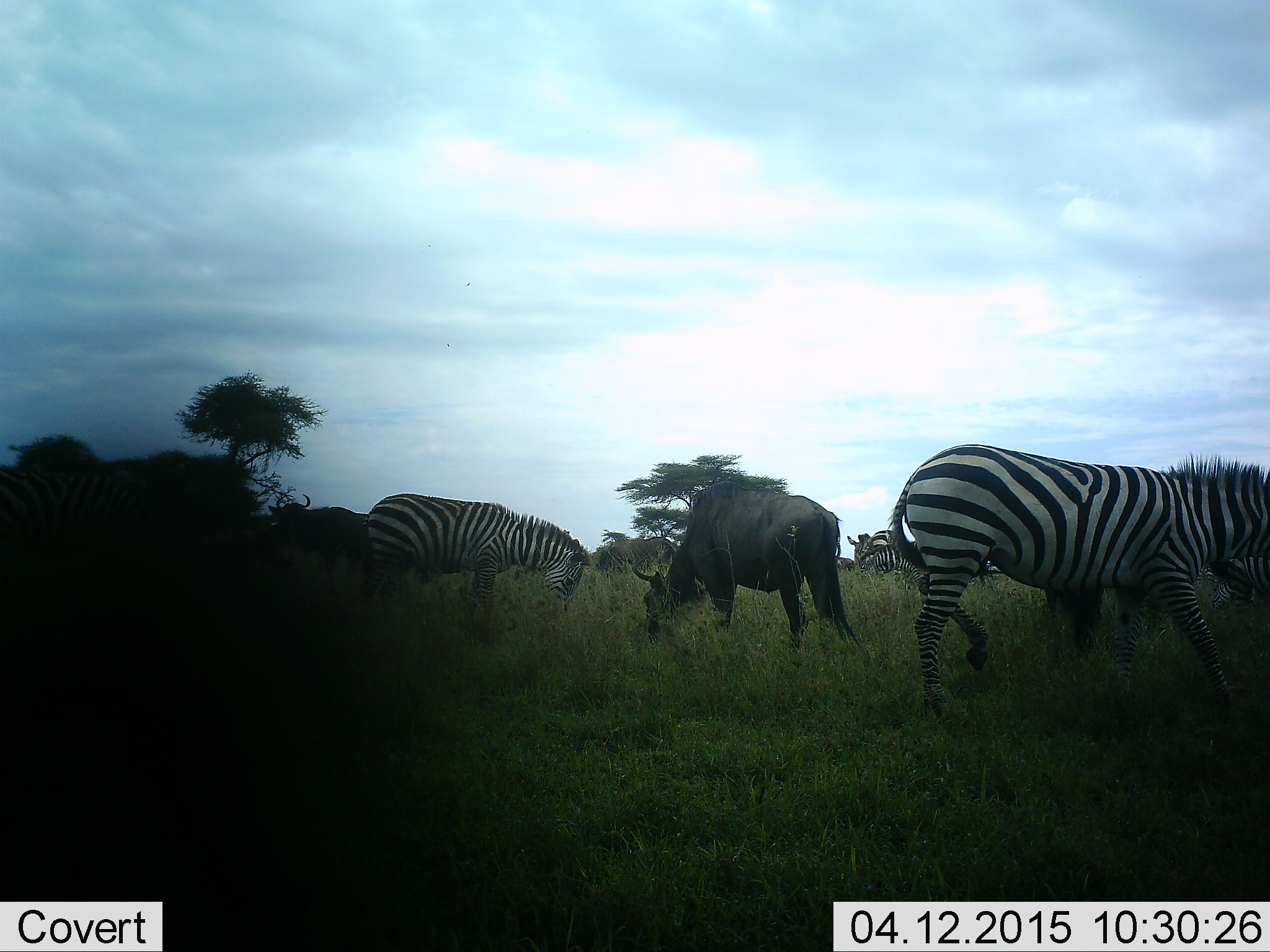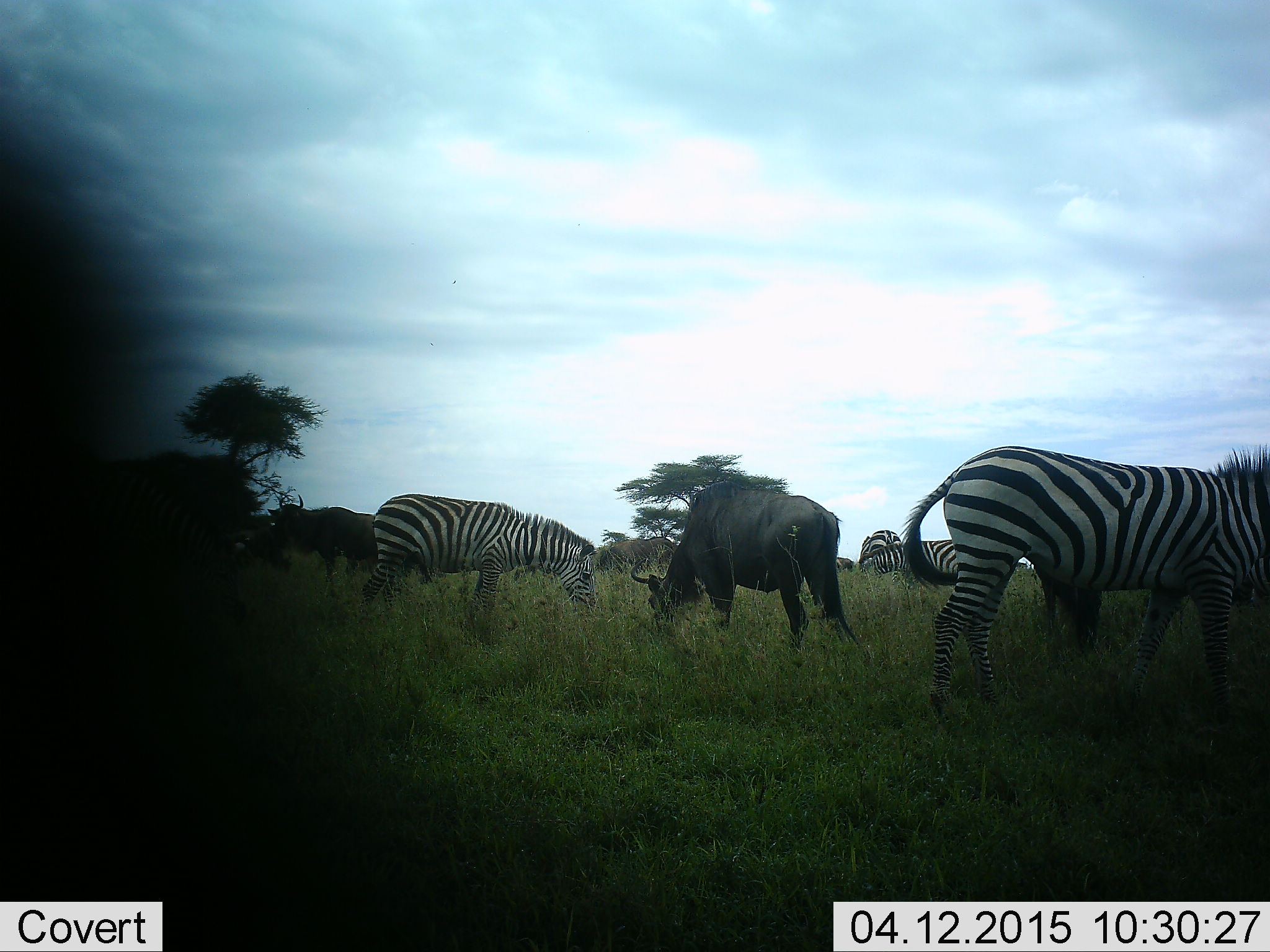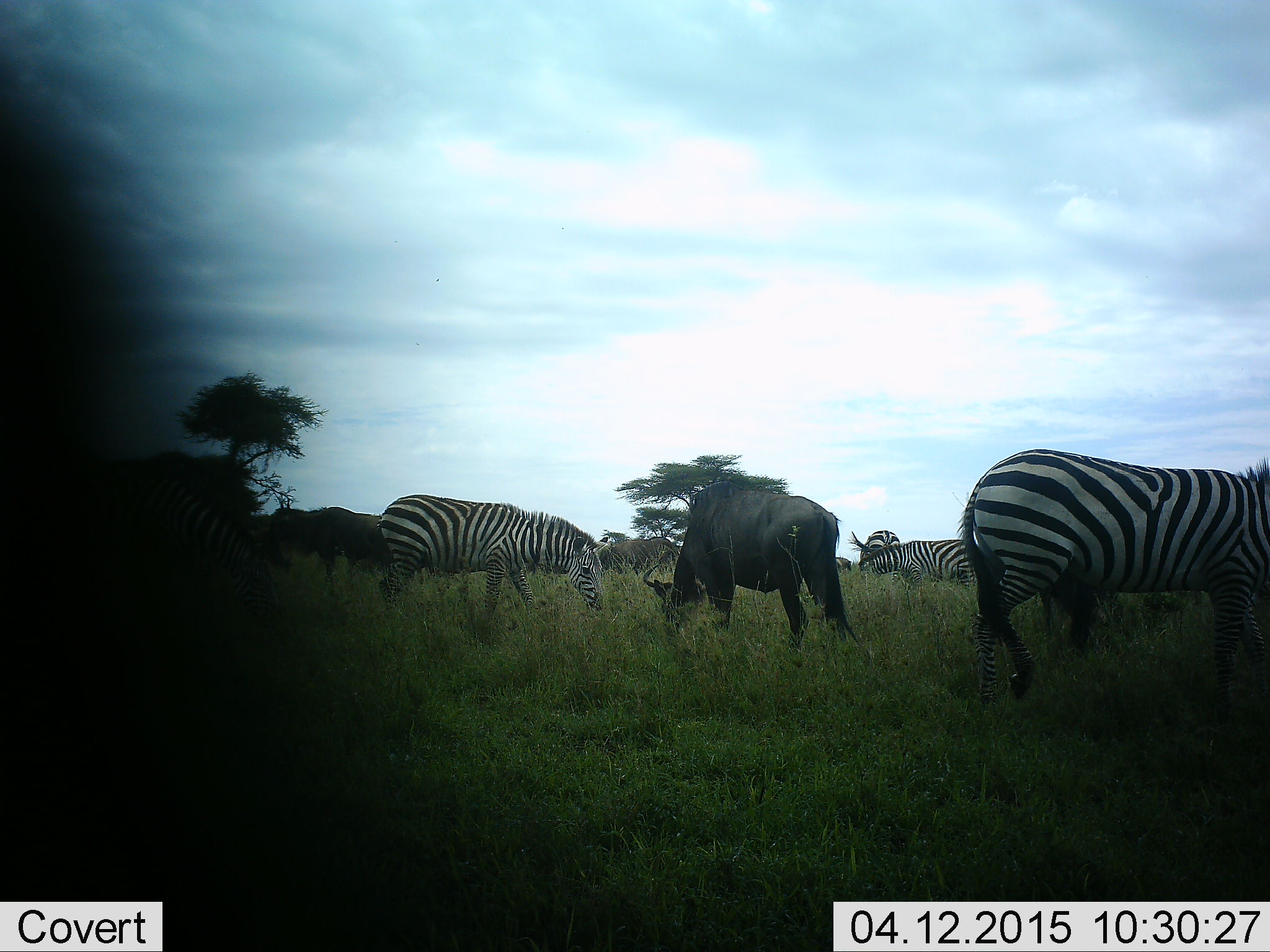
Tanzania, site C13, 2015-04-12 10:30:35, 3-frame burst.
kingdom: Animalia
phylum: Chordata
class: Mammalia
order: Artiodactyla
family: Bovidae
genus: Connochaetes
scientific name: Connochaetes taurinus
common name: blue wildebeest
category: wildebeest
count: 3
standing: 40%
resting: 0%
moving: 10%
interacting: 0%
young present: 0%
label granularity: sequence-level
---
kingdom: Animalia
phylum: Chordata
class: Mammalia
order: Perissodactyla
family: Equidae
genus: Equus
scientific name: Equus quagga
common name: plains zebra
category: zebra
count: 4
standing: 46%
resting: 0%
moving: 8%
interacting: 0%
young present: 0%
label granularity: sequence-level